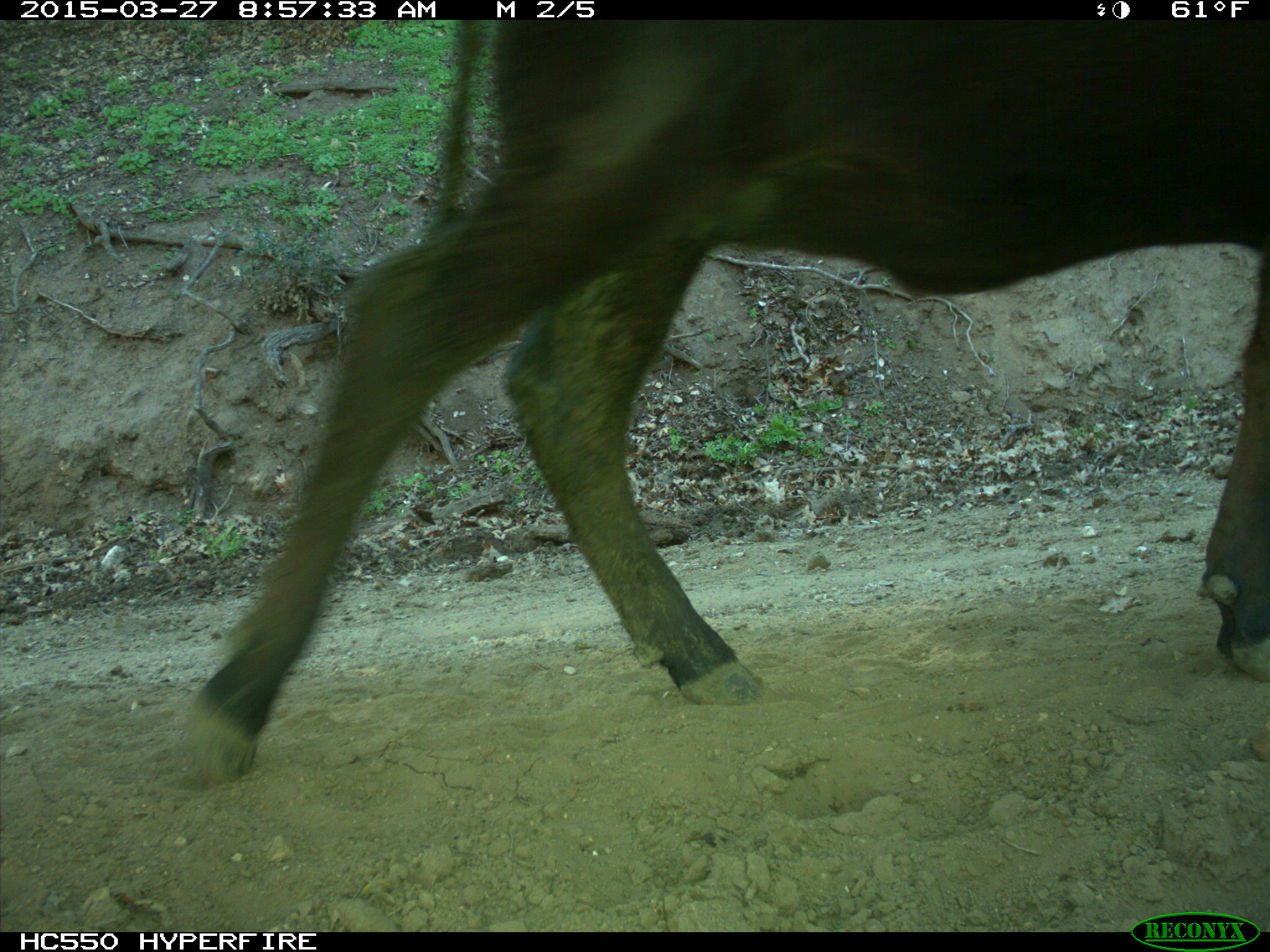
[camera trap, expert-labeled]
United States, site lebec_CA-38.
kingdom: Animalia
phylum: Chordata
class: Mammalia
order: Artiodactyla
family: Bovidae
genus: Bos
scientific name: Bos taurus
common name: domestic cow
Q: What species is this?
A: Bos taurus (domestic cow).